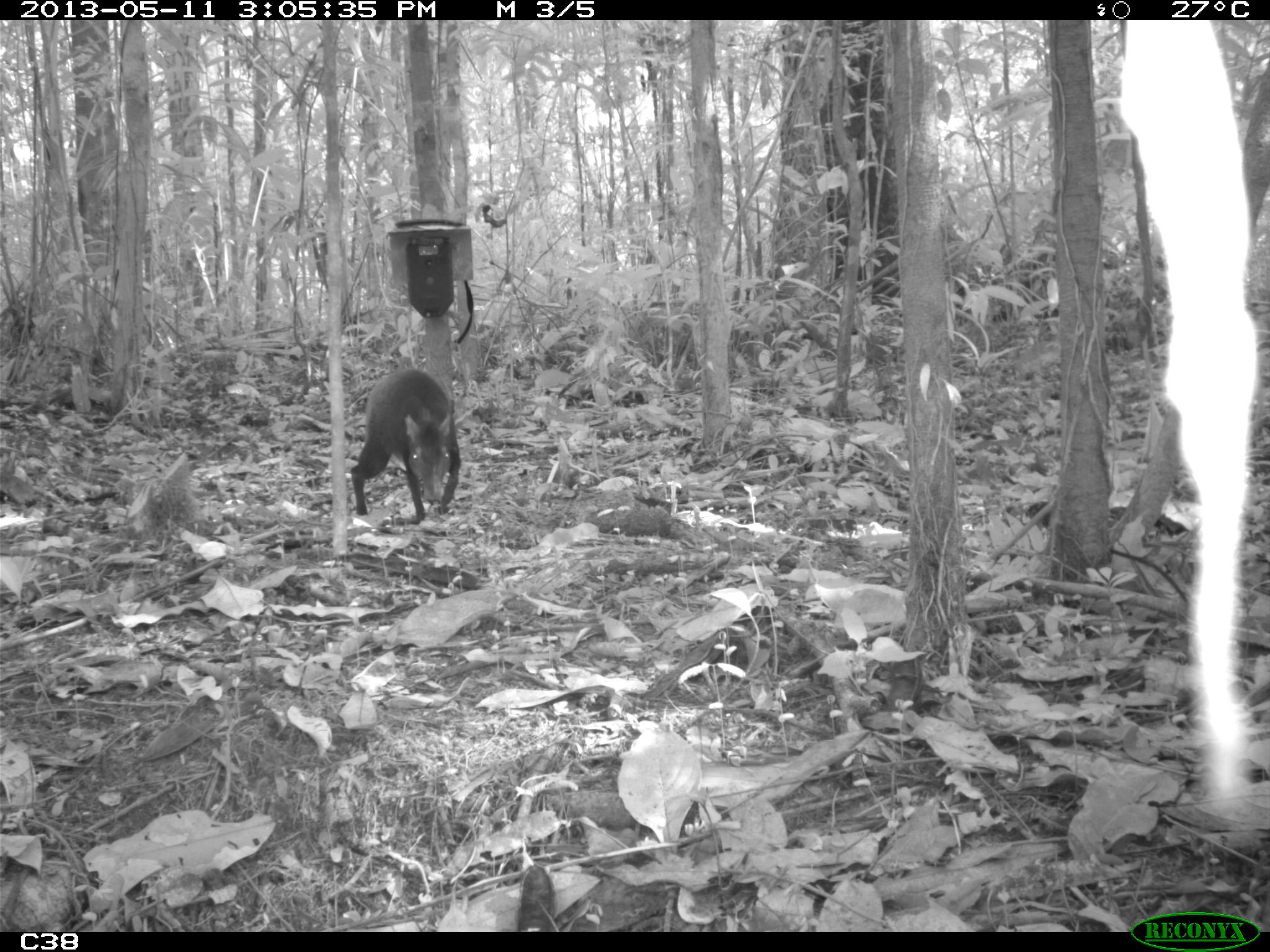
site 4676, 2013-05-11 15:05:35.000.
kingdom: Animalia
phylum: Chordata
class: Mammalia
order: Rodentia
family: Dasyproctidae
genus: Dasyprocta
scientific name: Dasyprocta leporina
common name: red-rumped agouti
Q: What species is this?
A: Dasyprocta leporina (red-rumped agouti).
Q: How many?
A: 1.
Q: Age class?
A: Adult.